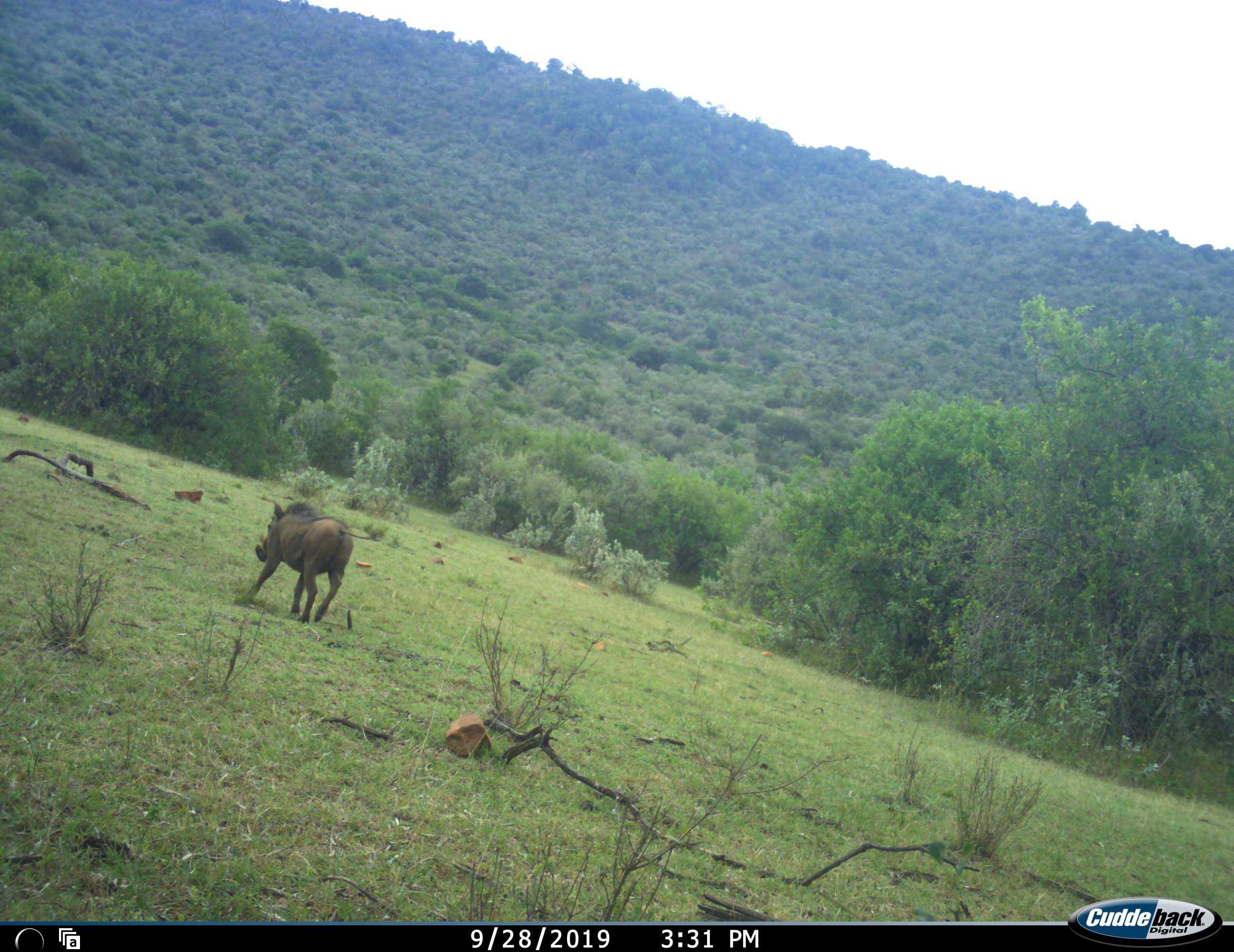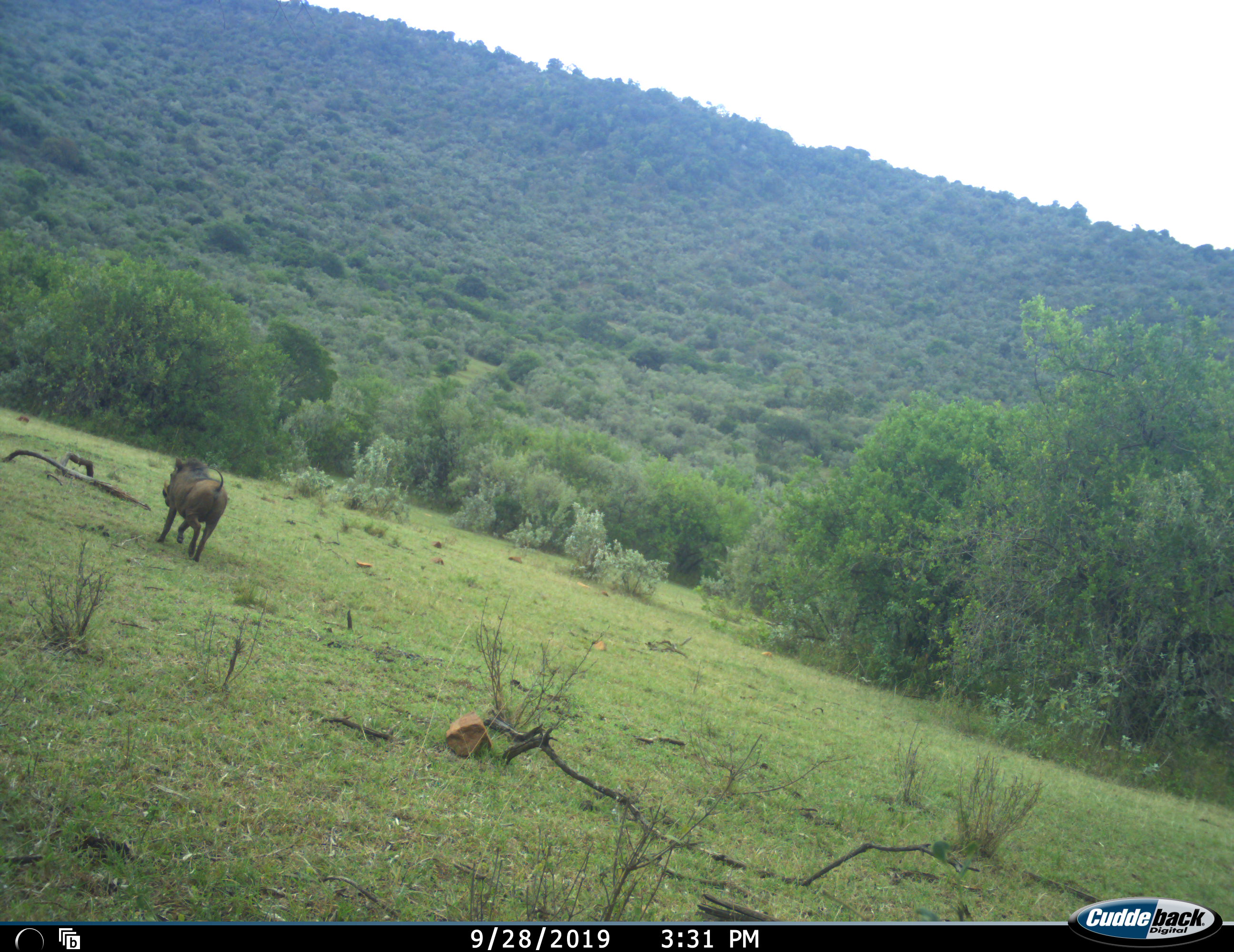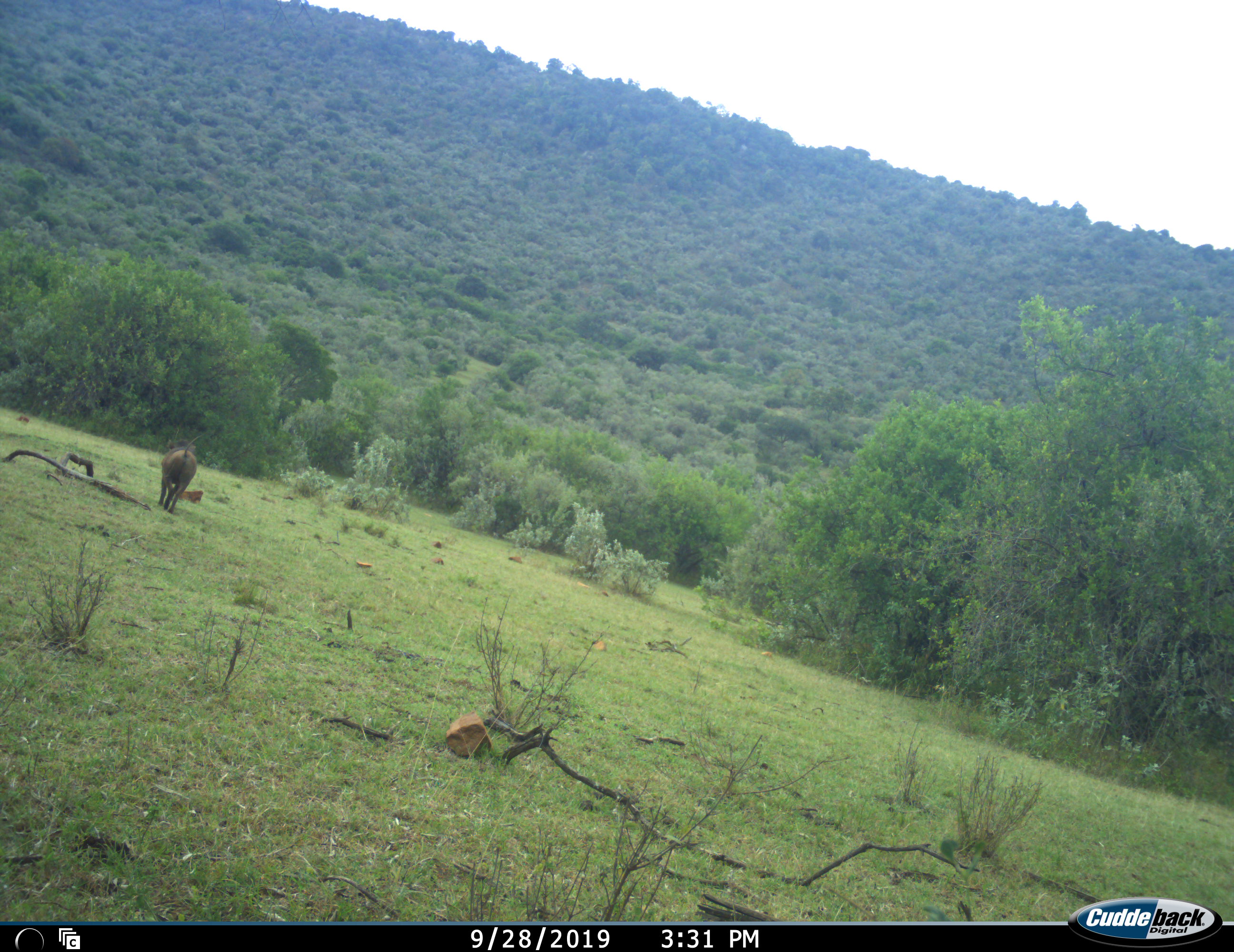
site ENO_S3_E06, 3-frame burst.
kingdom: Animalia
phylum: Chordata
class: Mammalia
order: Artiodactyla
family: Suidae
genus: Phacochoerus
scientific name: Phacochoerus africanus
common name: warthog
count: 1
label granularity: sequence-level